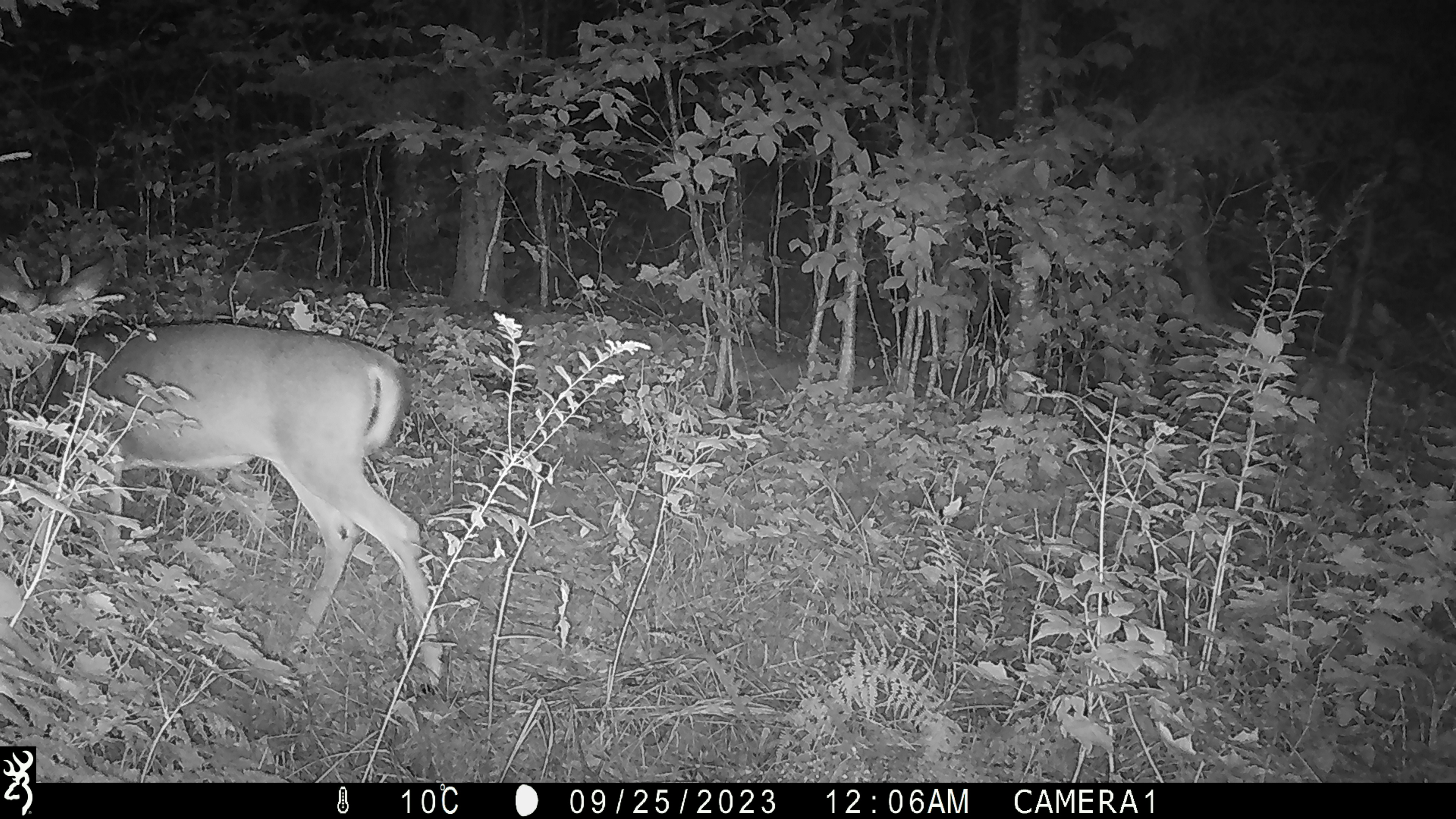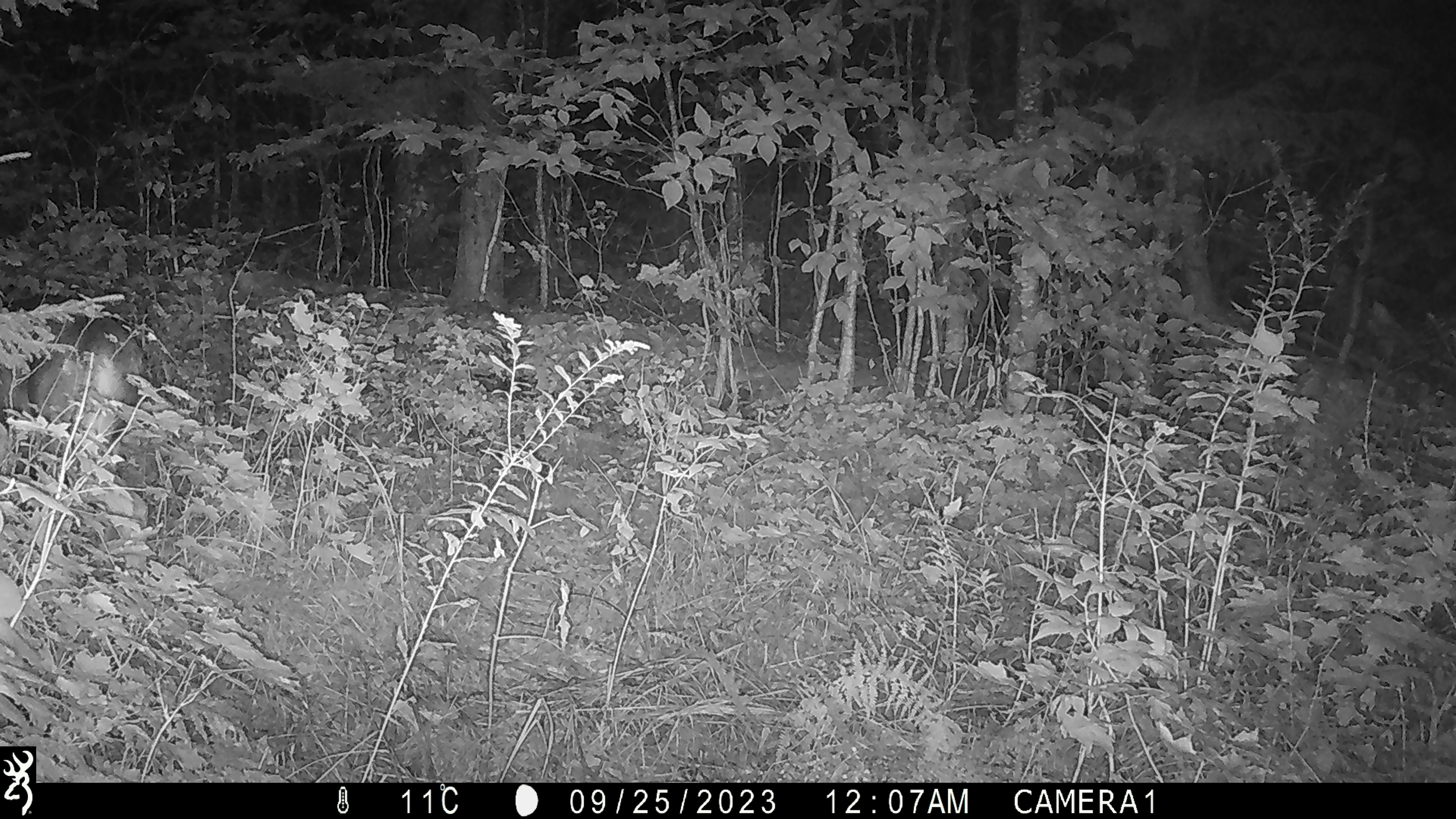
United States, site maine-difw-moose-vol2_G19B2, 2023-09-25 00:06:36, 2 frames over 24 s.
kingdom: Animalia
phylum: Chordata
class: Mammalia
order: Artiodactyla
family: Cervidae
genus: Odocoileus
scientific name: Odocoileus virginianus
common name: white-tailed deer